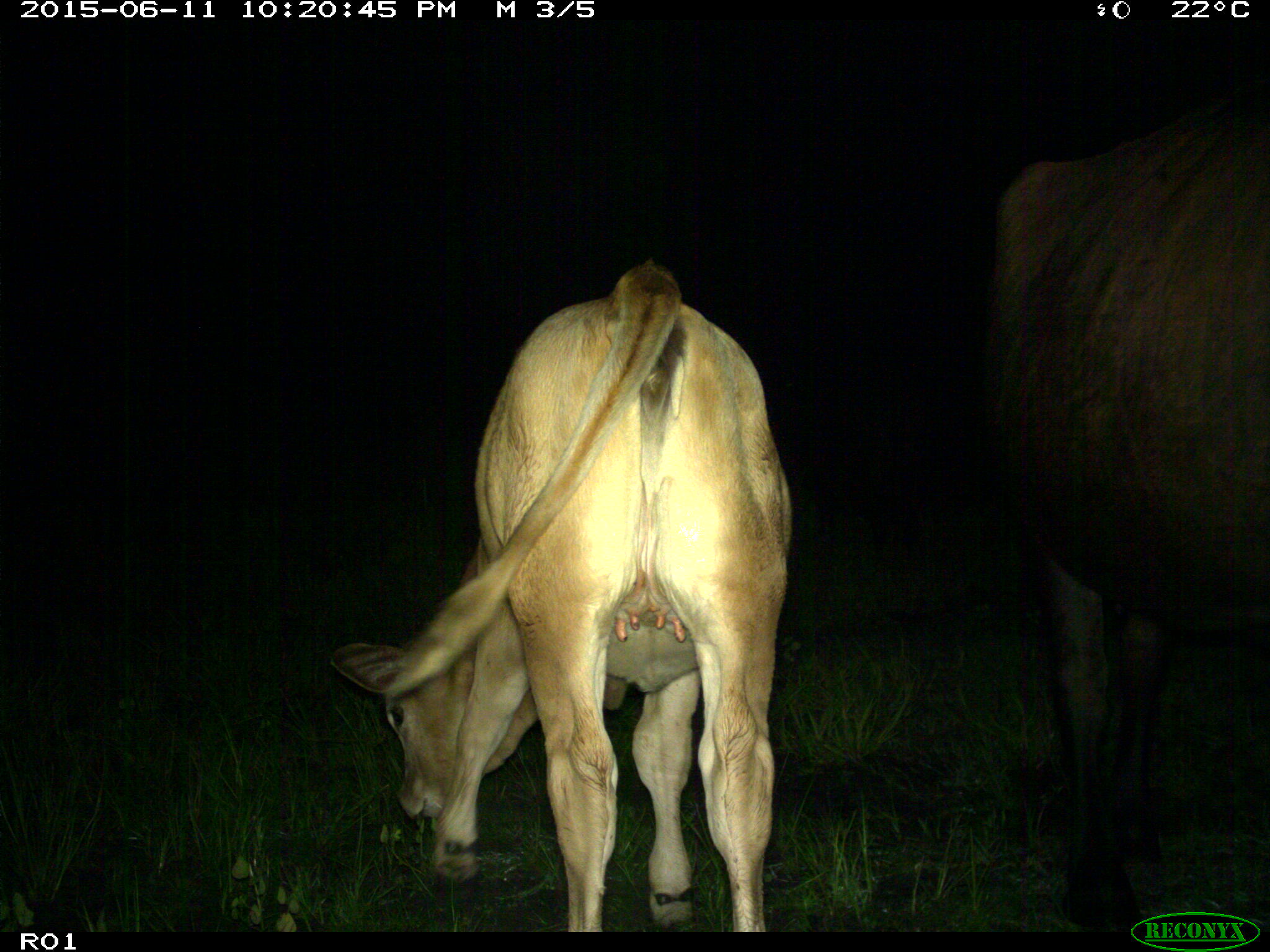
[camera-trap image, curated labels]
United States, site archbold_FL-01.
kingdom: Animalia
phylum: Chordata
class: Mammalia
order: Artiodactyla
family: Bovidae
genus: Bos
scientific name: Bos taurus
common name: domestic cow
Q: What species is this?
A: Bos taurus (domestic cow).